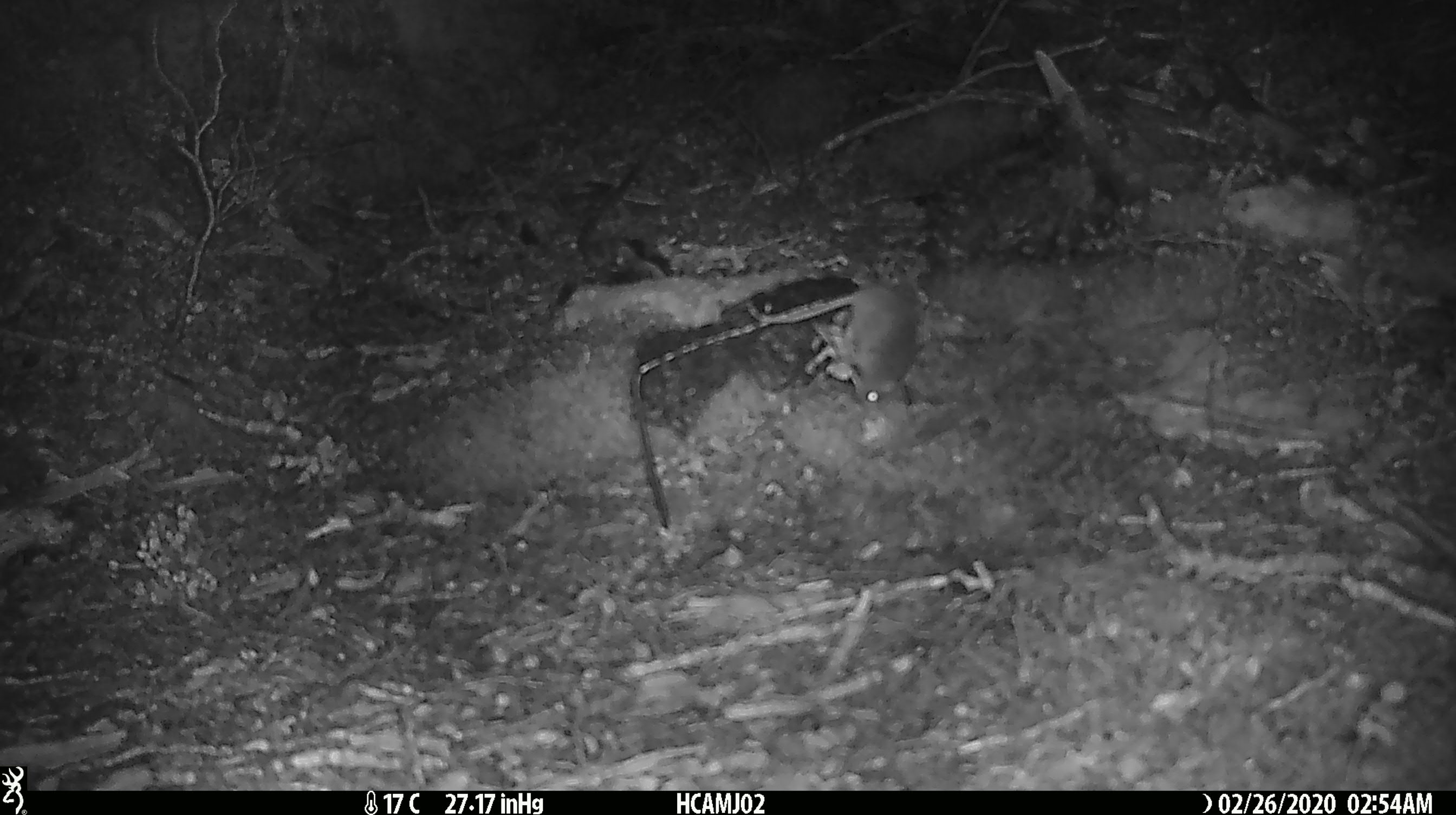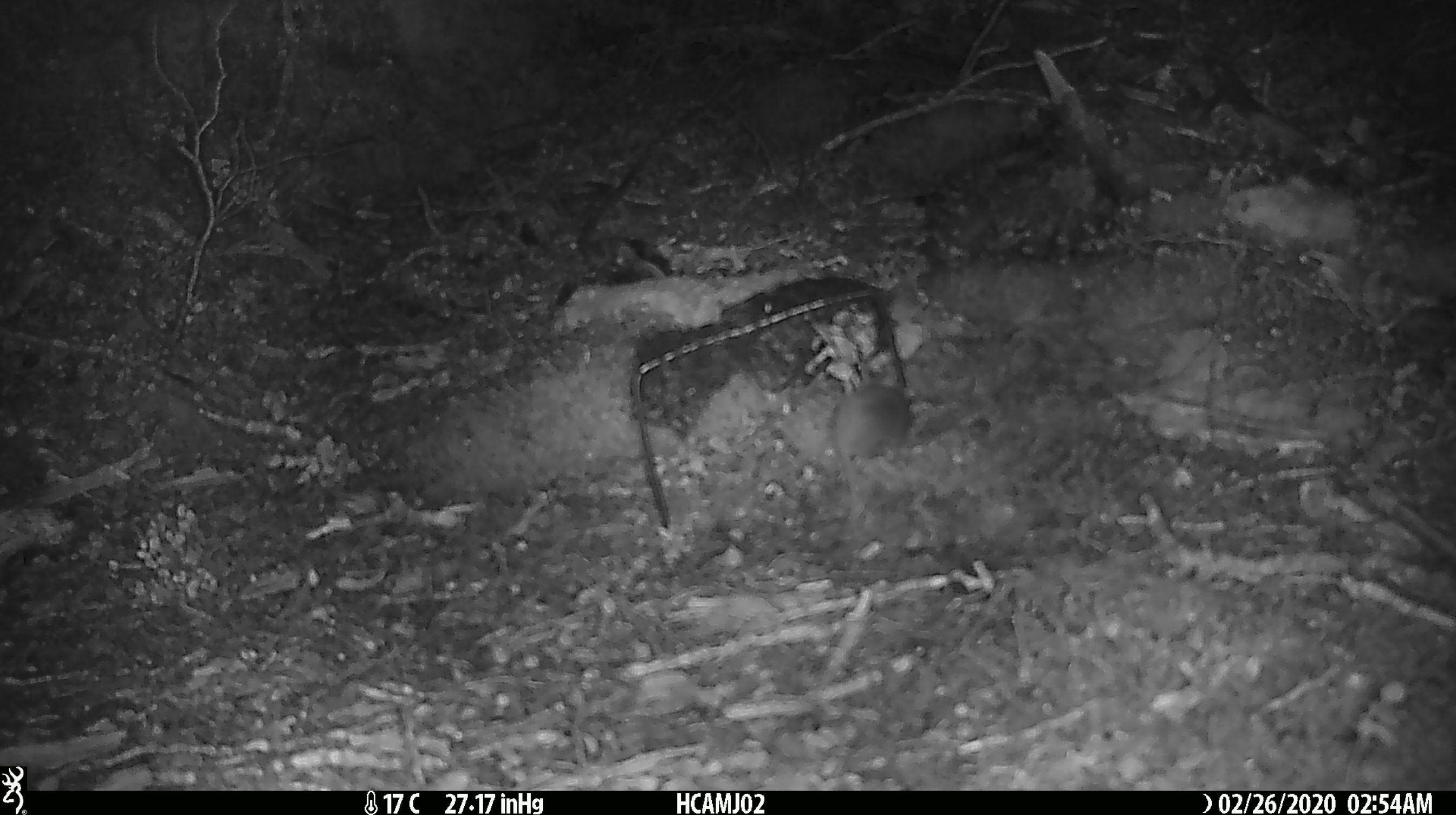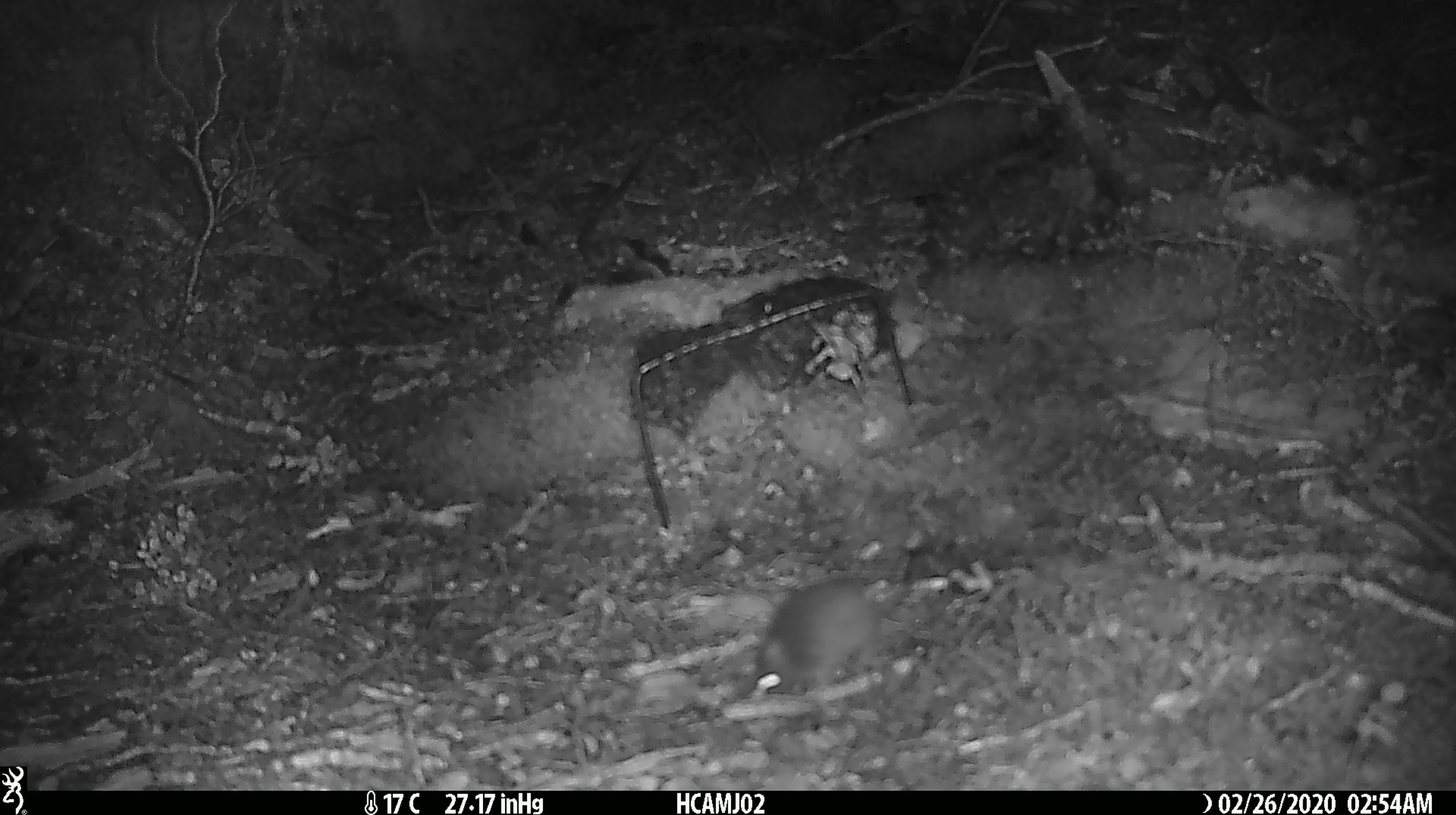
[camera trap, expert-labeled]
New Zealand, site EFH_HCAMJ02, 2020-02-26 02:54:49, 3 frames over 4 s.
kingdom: Animalia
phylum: Chordata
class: Mammalia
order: Rodentia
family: Muridae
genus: Mus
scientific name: Mus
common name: mouse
Mouse (Mus).